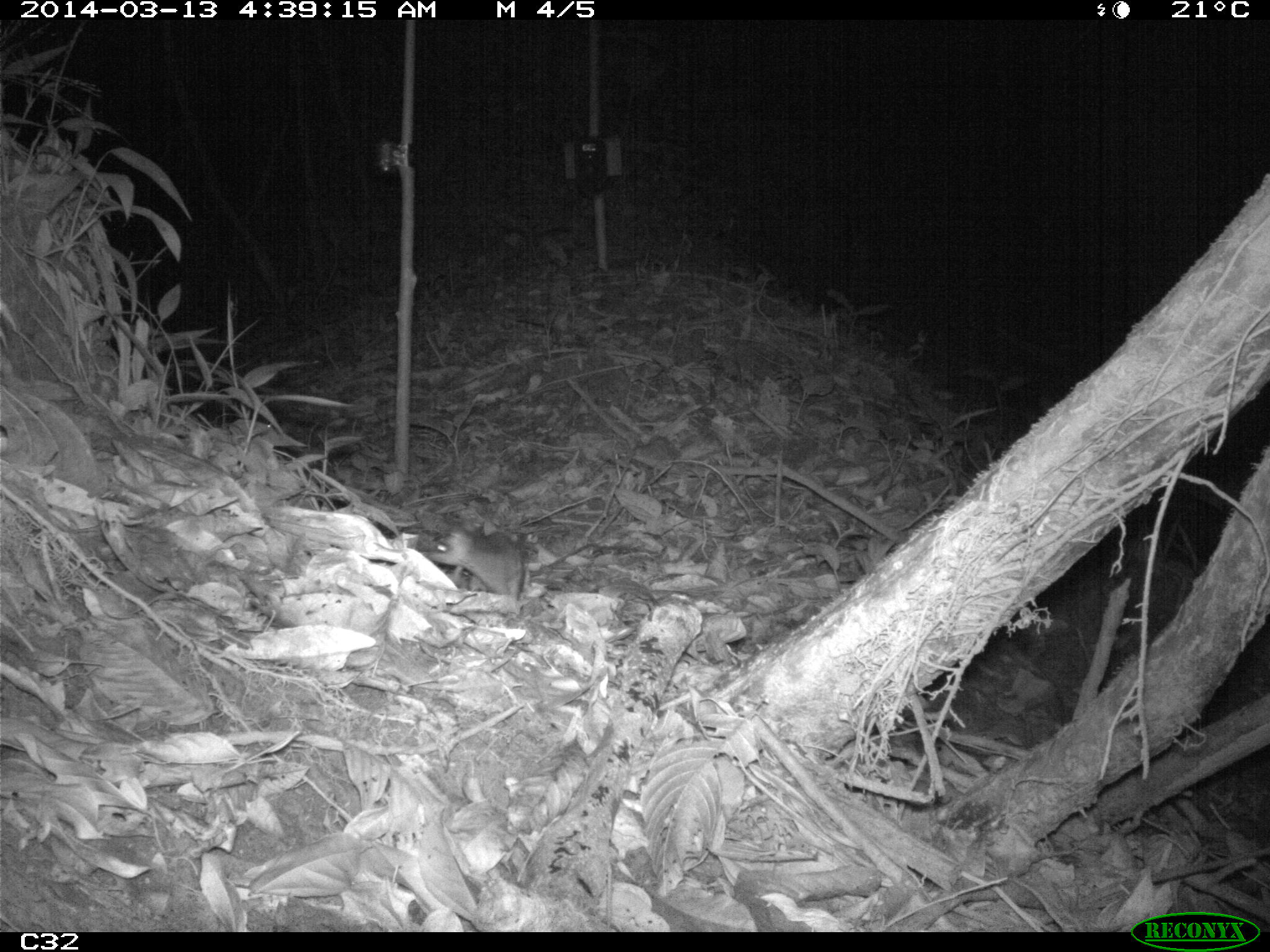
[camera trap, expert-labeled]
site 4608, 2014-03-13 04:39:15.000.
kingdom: Animalia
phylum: Chordata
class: Mammalia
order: Didelphimorphia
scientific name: Didelphimorphia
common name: opossum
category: unknown opossum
Unknown opossum (opossum) (Didelphimorphia), count 1, age adult, sex female.